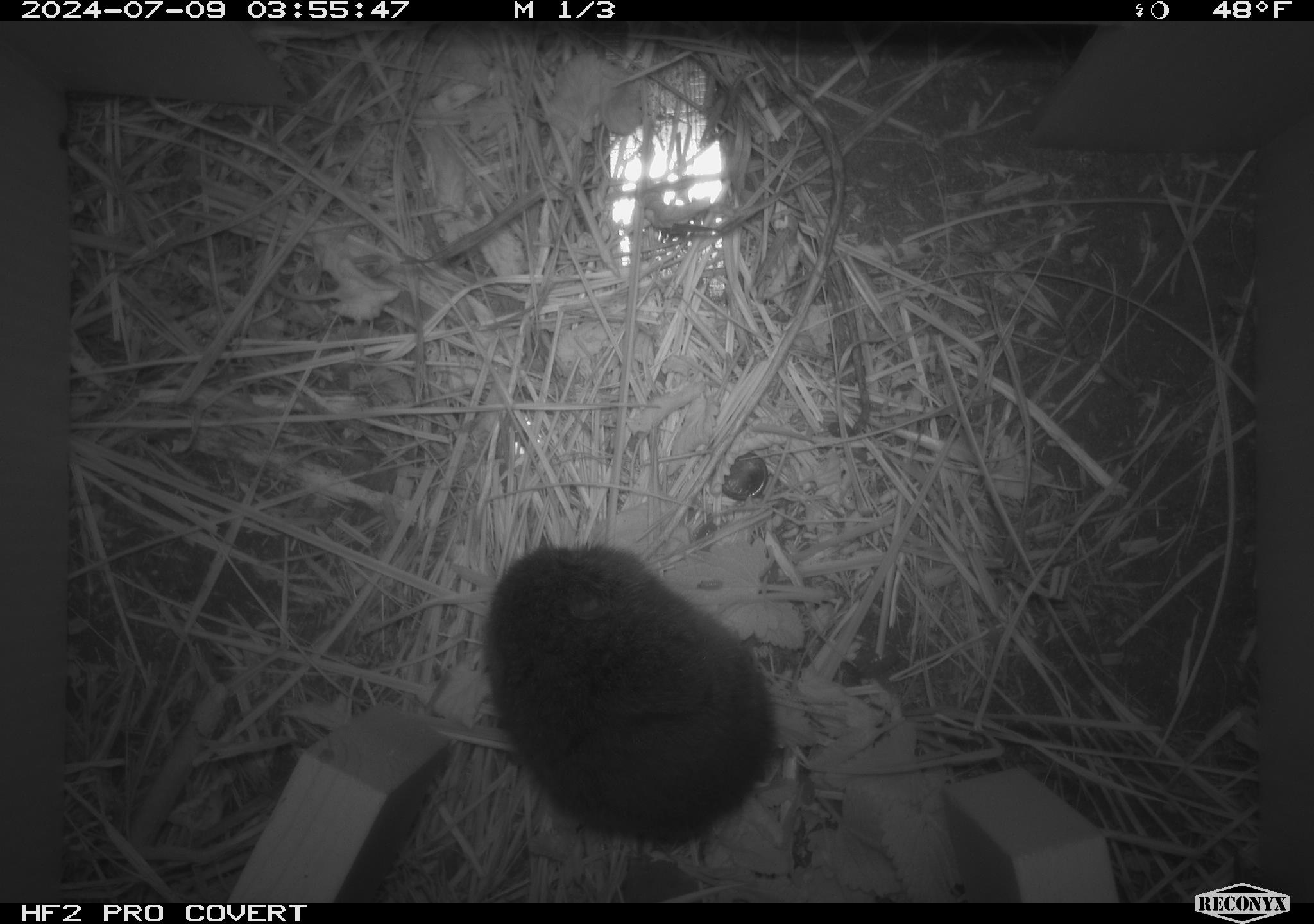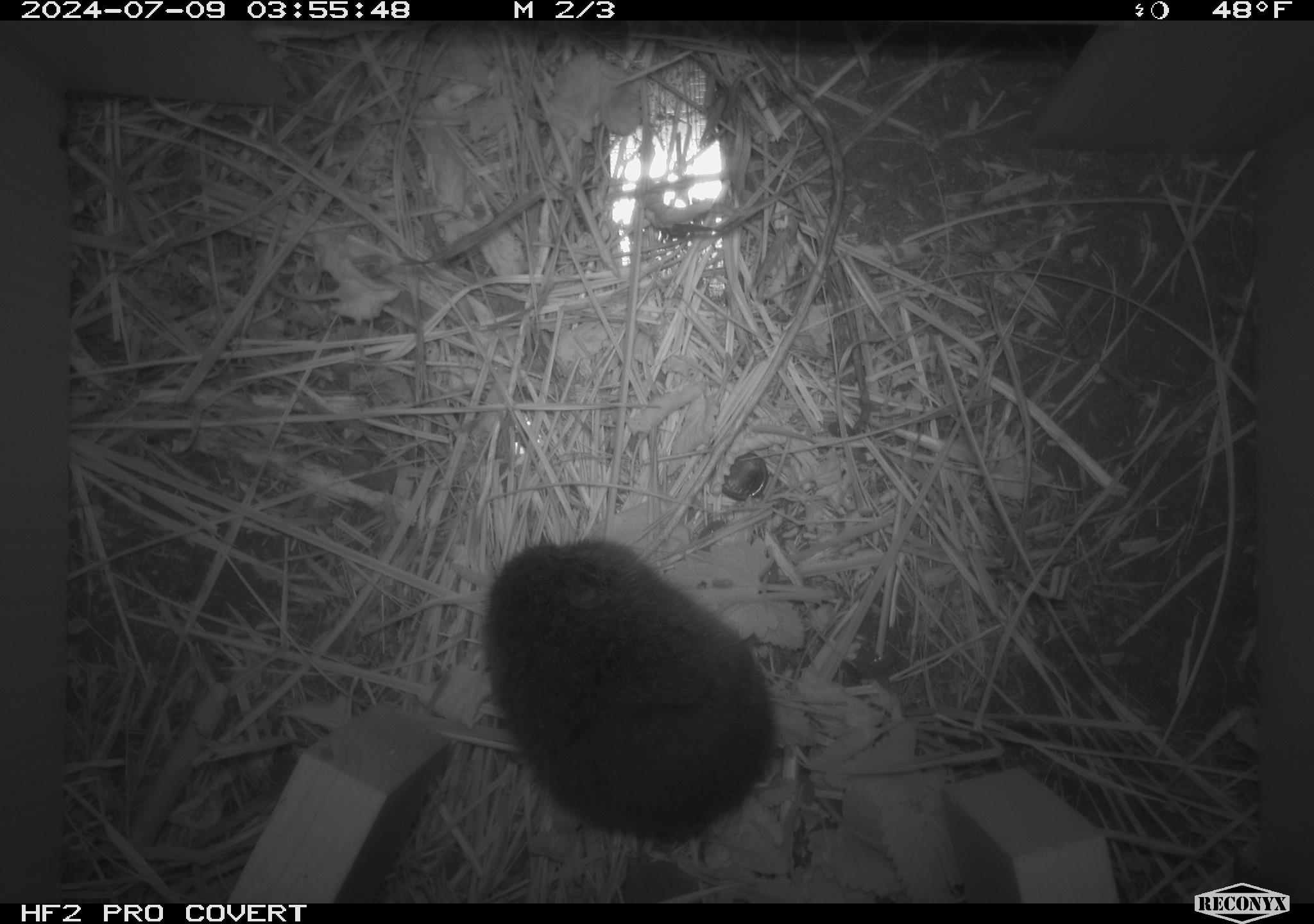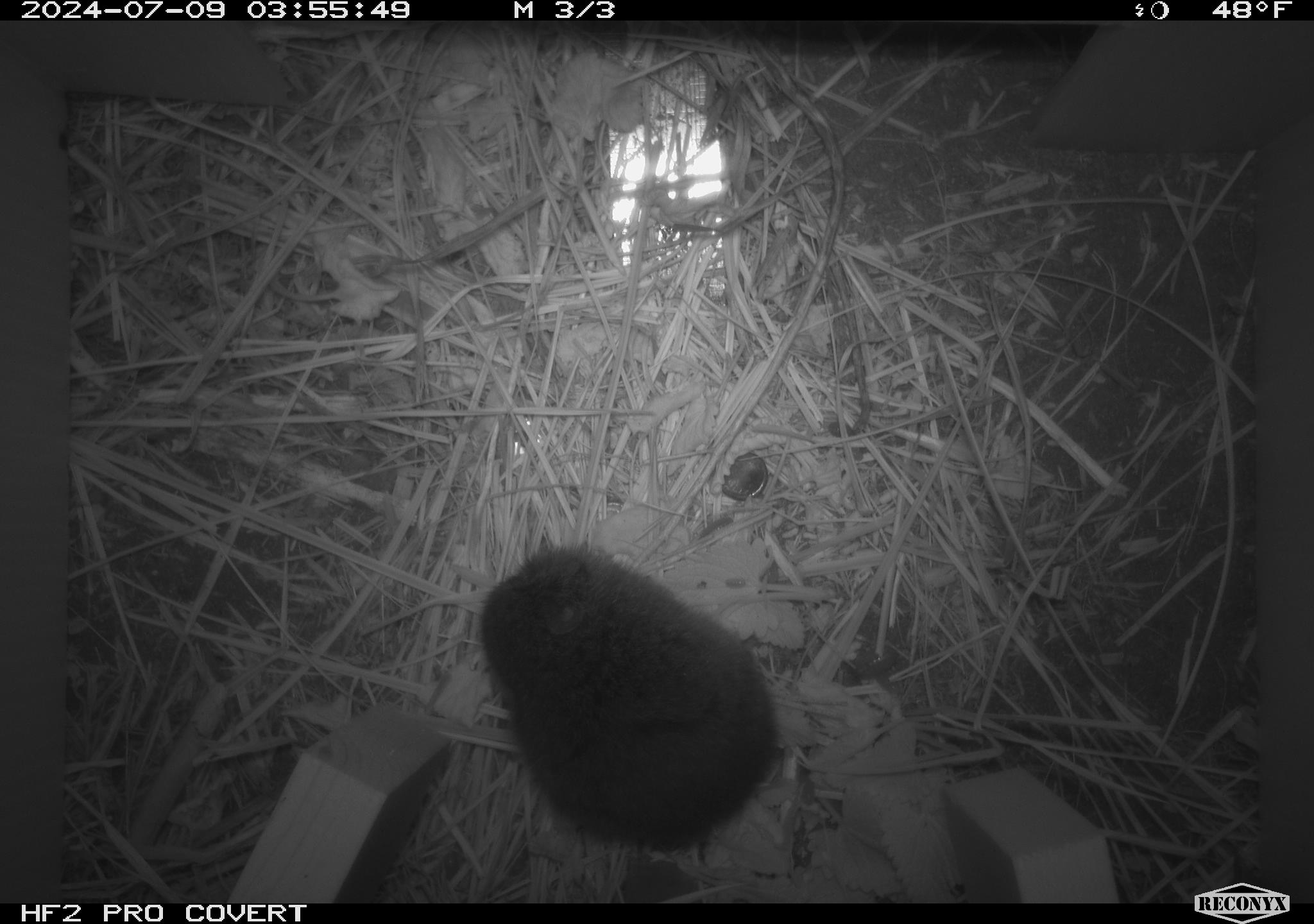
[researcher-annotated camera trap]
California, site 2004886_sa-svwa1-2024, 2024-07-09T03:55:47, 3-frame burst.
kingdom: Animalia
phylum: Chordata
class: Mammalia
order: Rodentia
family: Cricetidae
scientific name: Arvicolinae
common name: voles, lemmings, and muskrats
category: arvicolinae subfamily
Arvicolinae subfamily (voles, lemmings, and muskrats) (Arvicolinae).